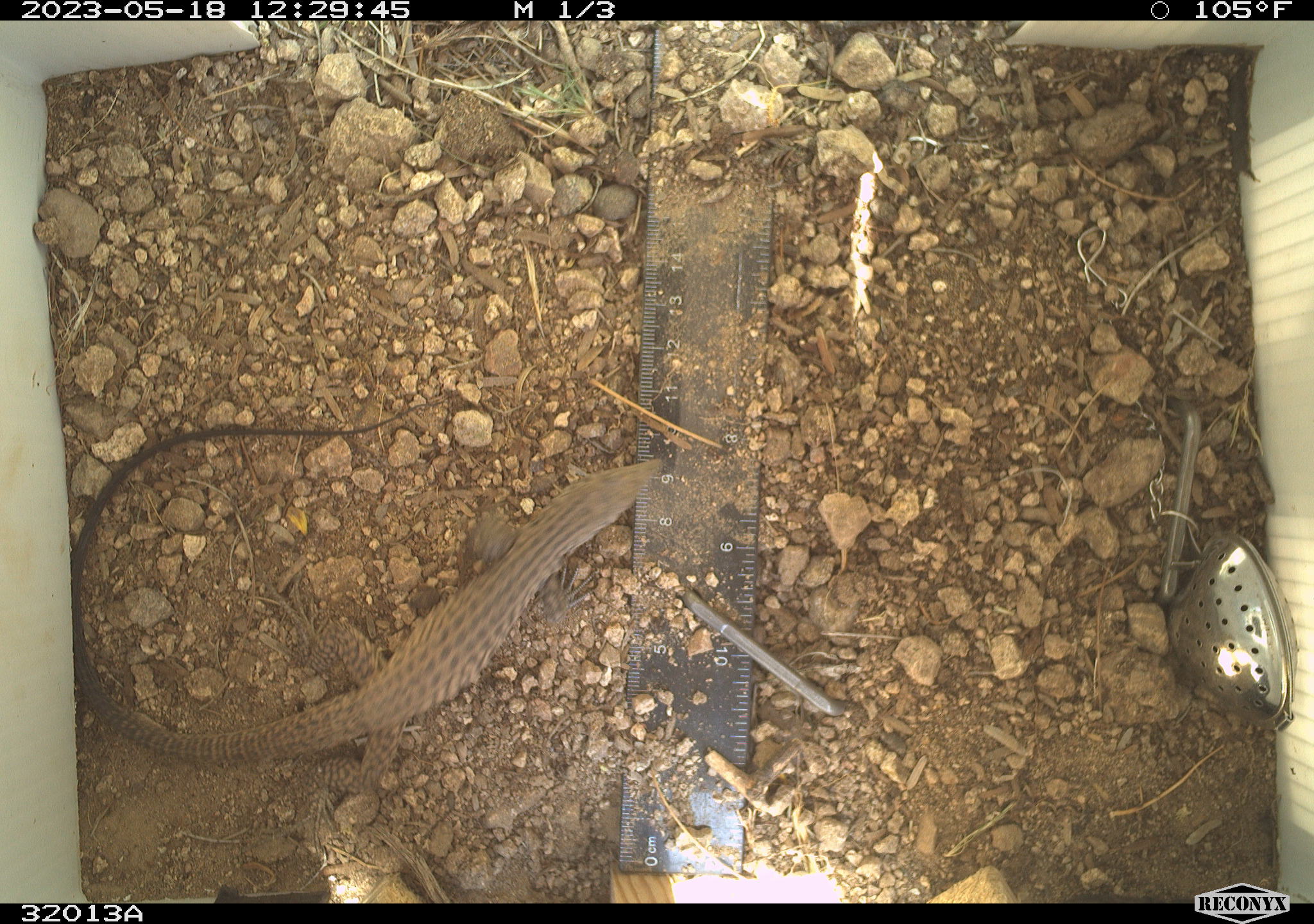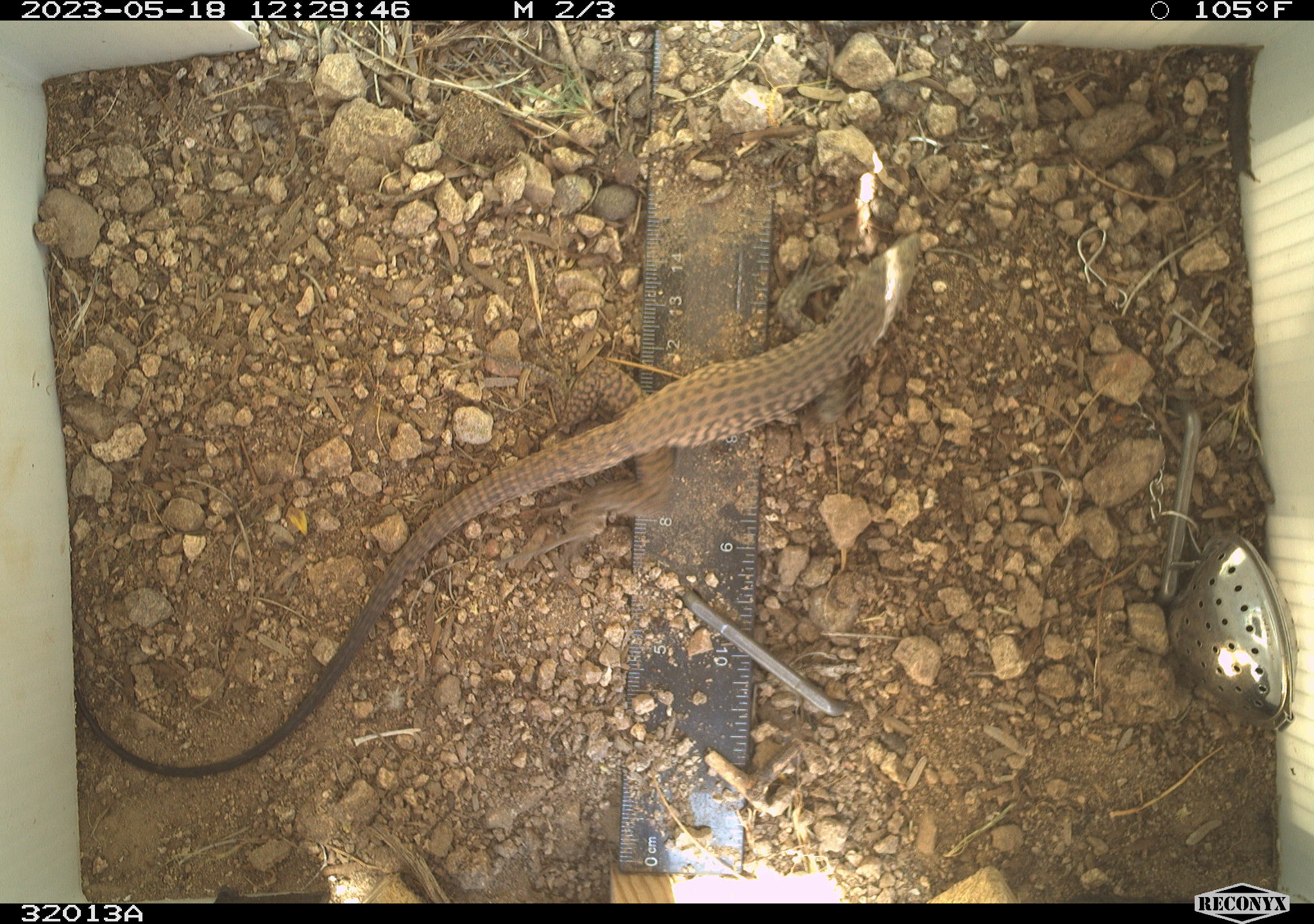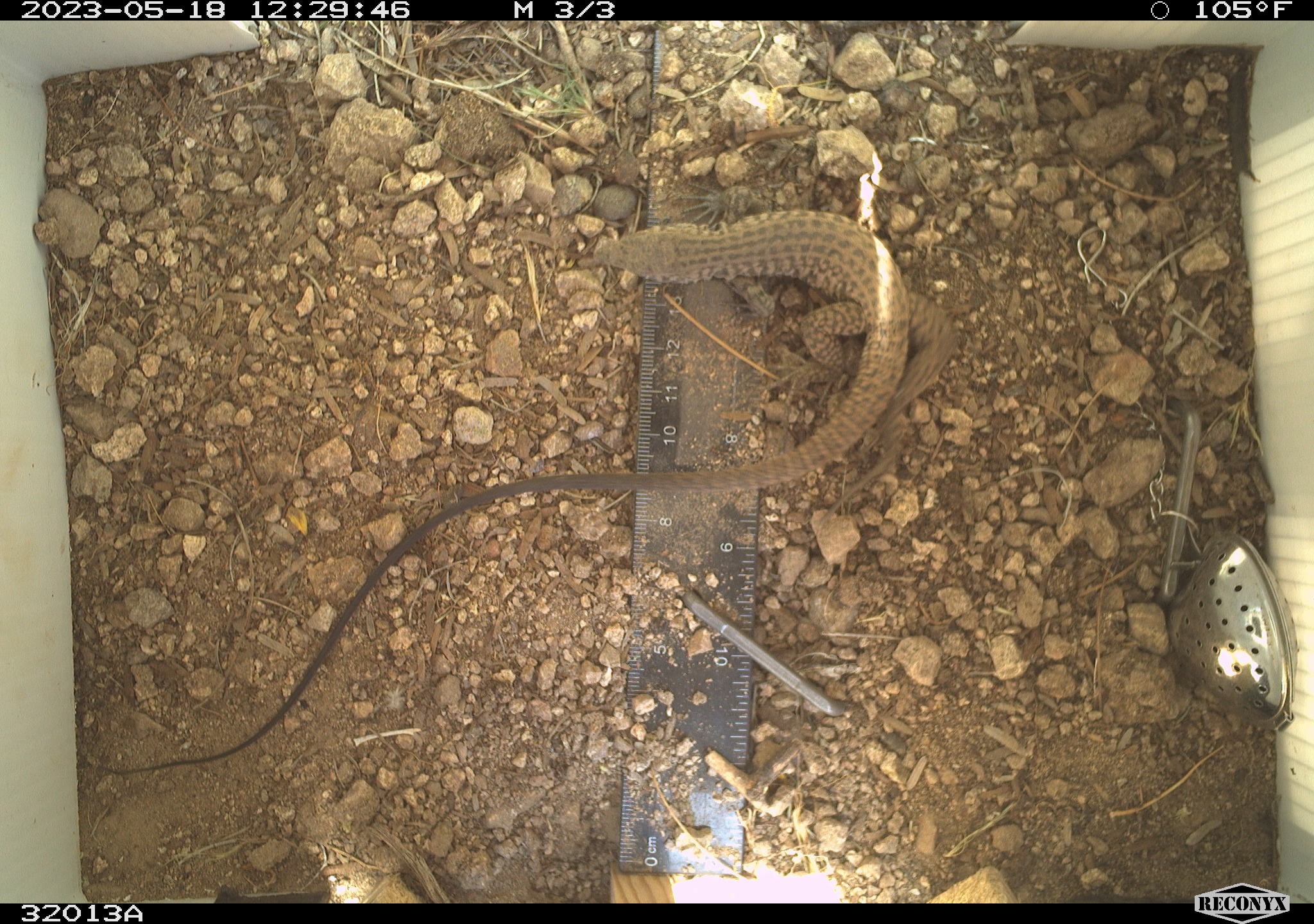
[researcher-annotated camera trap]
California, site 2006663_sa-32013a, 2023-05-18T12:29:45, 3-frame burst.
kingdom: Animalia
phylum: Chordata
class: Reptilia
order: Squamata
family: Teiidae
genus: Aspidoscelis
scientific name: Aspidoscelis tigris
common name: western whiptail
Western whiptail (Aspidoscelis tigris).